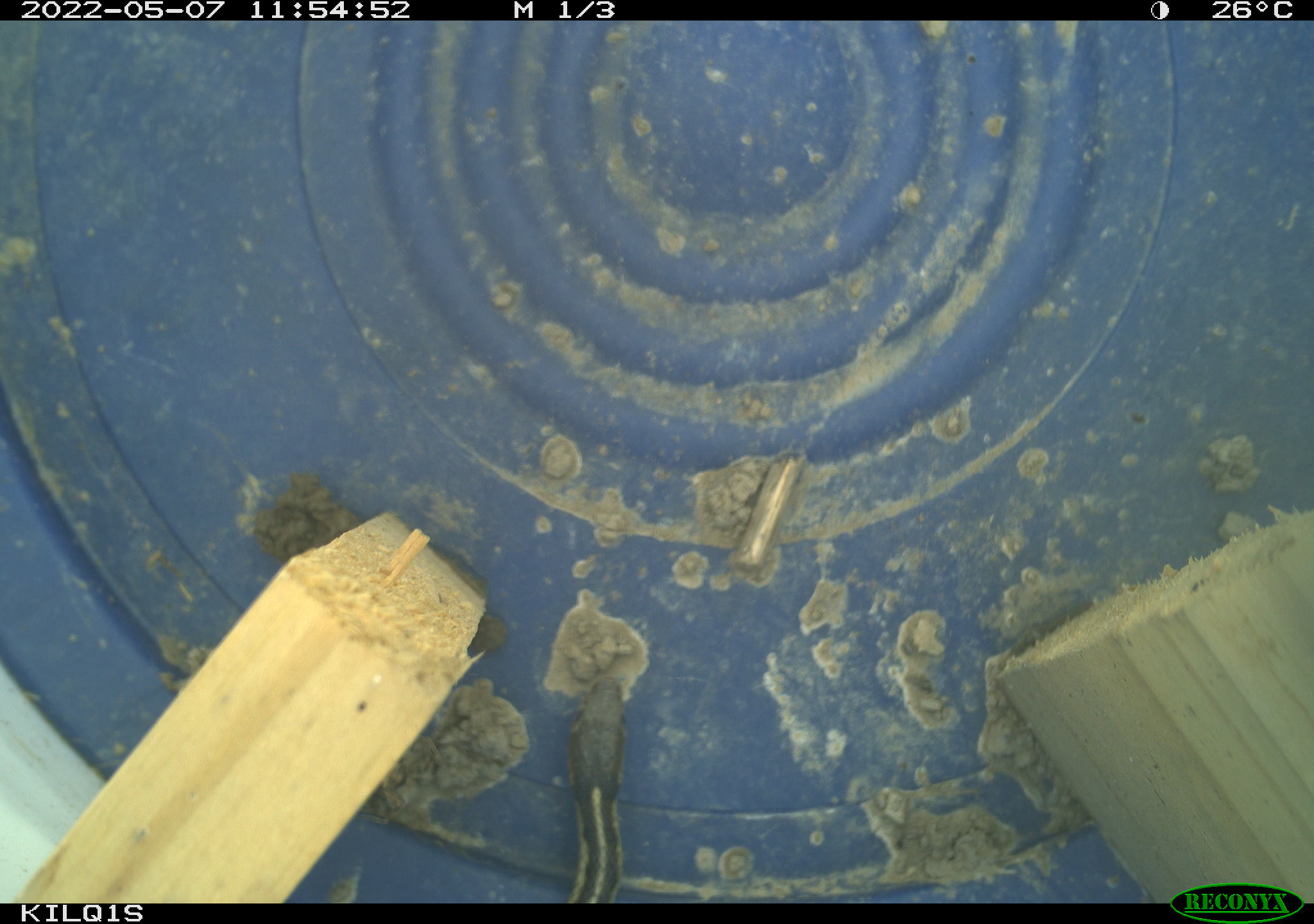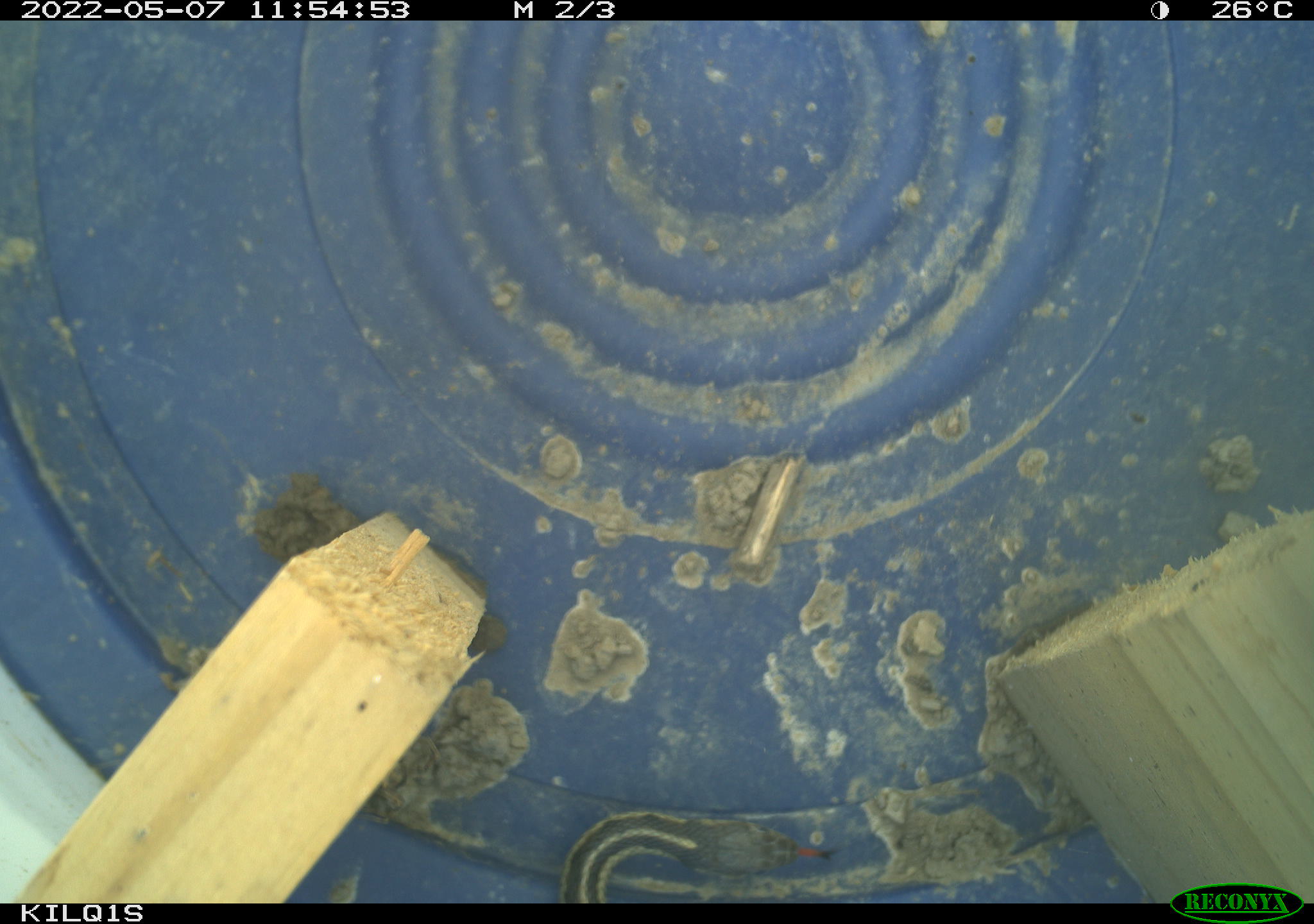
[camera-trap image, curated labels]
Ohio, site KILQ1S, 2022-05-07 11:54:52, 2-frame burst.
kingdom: Animalia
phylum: Chordata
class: Reptilia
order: Squamata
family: Colubridae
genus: Thamnophis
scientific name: Thamnophis sirtalis sirtalis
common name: eastern gartersnake